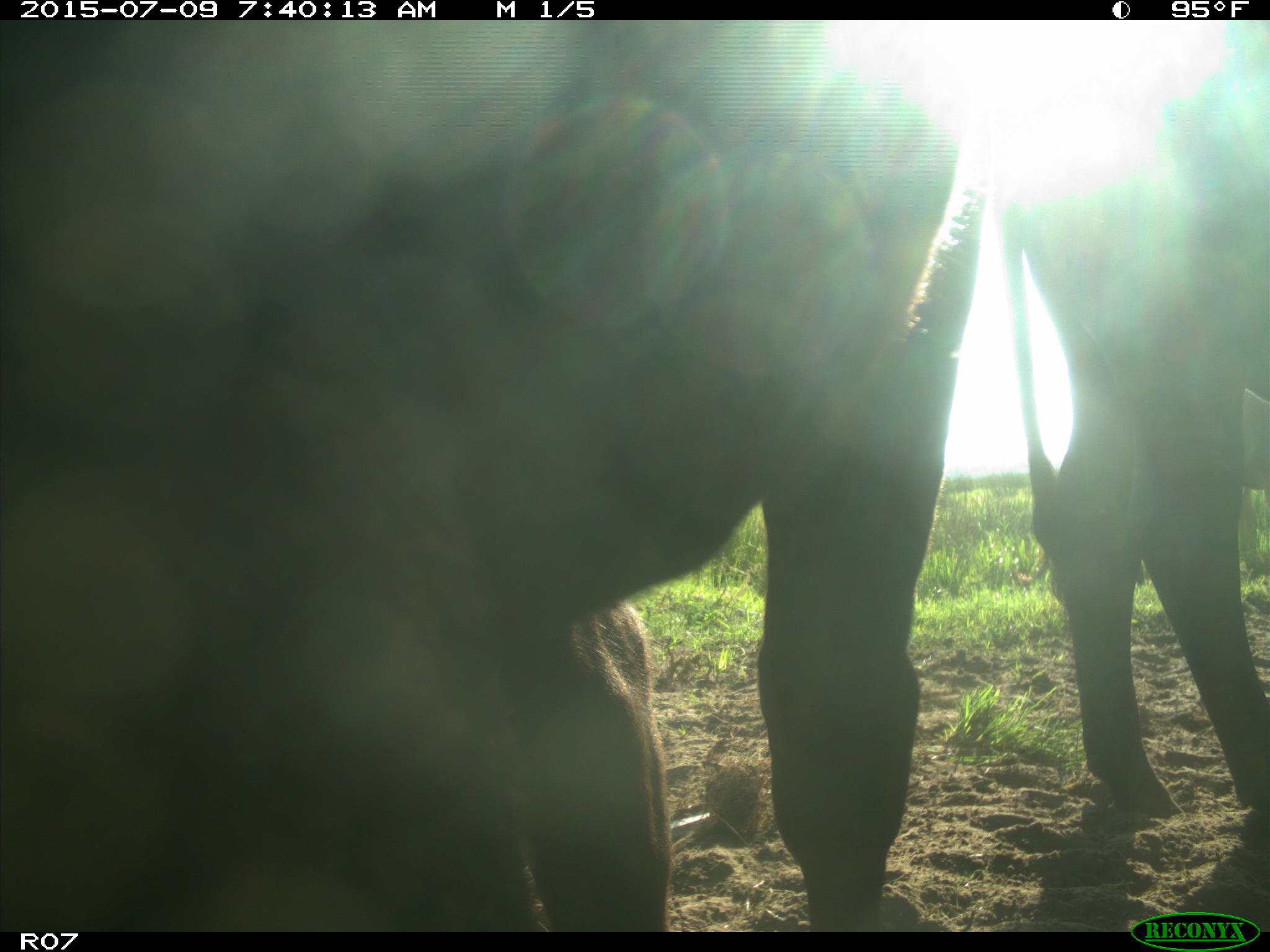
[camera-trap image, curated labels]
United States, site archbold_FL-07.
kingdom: Animalia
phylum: Chordata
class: Mammalia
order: Artiodactyla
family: Bovidae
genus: Bos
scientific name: Bos taurus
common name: domestic cow